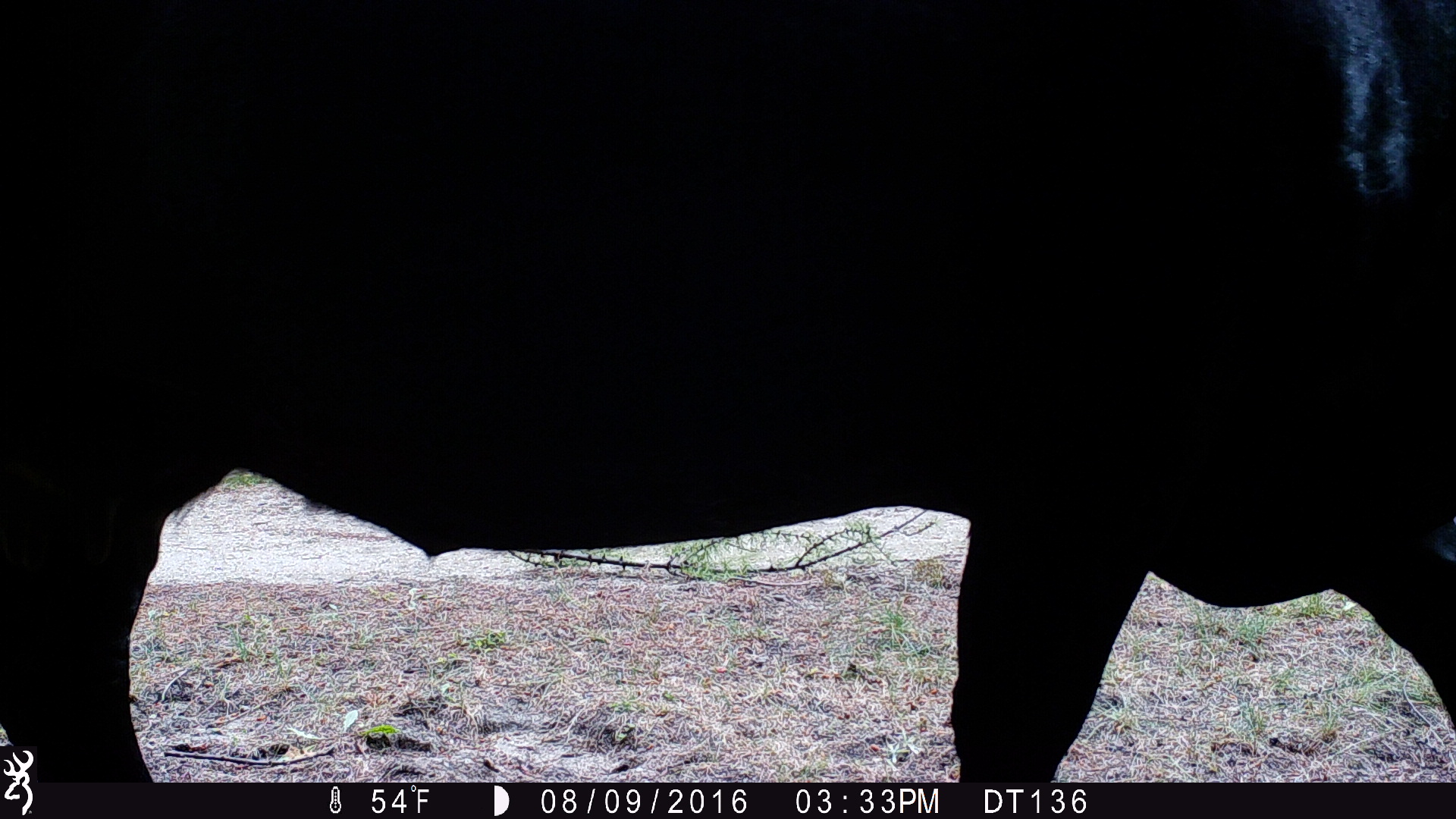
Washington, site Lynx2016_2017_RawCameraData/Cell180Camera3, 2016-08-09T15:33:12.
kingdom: Animalia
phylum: Chordata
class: Mammalia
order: Artiodactyla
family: Bovidae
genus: Bos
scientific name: Bos taurus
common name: domestic cattle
Domestic cattle (Bos taurus). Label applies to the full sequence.